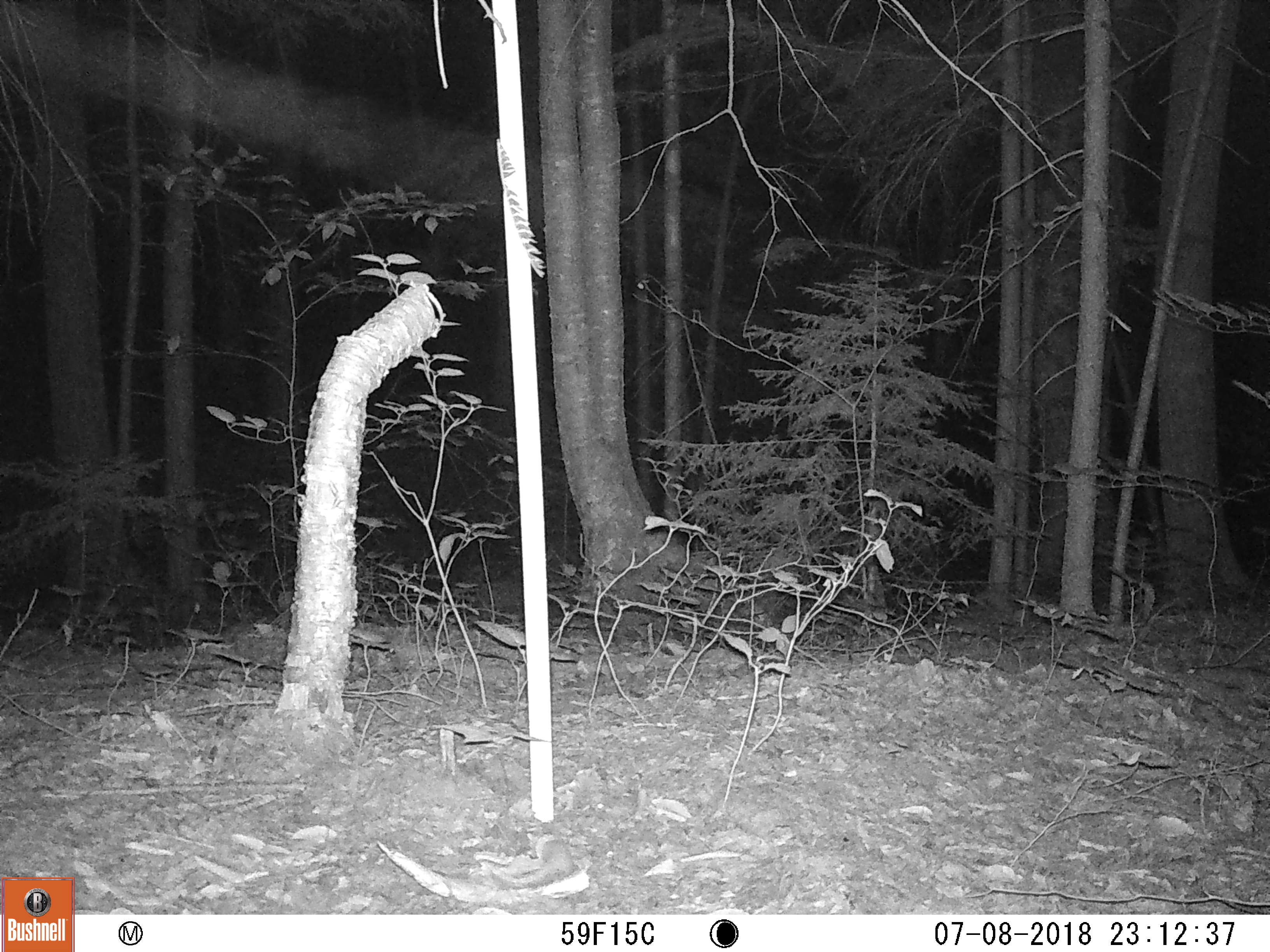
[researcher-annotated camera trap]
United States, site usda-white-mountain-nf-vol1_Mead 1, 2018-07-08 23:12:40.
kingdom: Animalia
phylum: Chordata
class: Mammalia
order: Lagomorpha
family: Leporidae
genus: Lepus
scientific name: Lepus americanus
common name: snowshoe hare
Snowshoe hare (Lepus americanus).